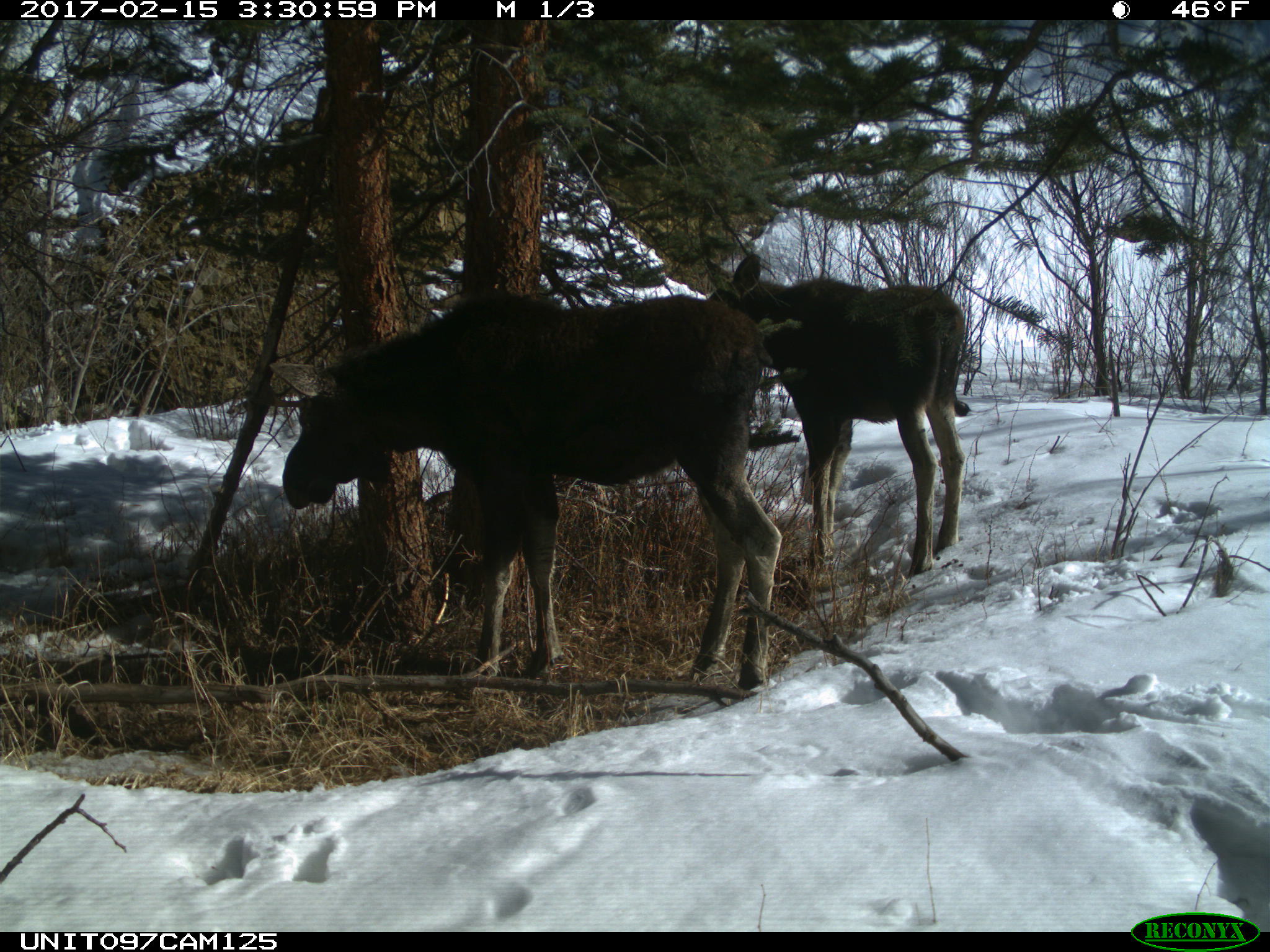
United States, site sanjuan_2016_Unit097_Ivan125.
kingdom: Animalia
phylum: Chordata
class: Mammalia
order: Artiodactyla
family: Cervidae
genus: Alces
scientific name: Alces alces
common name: moose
Alces alces (moose).